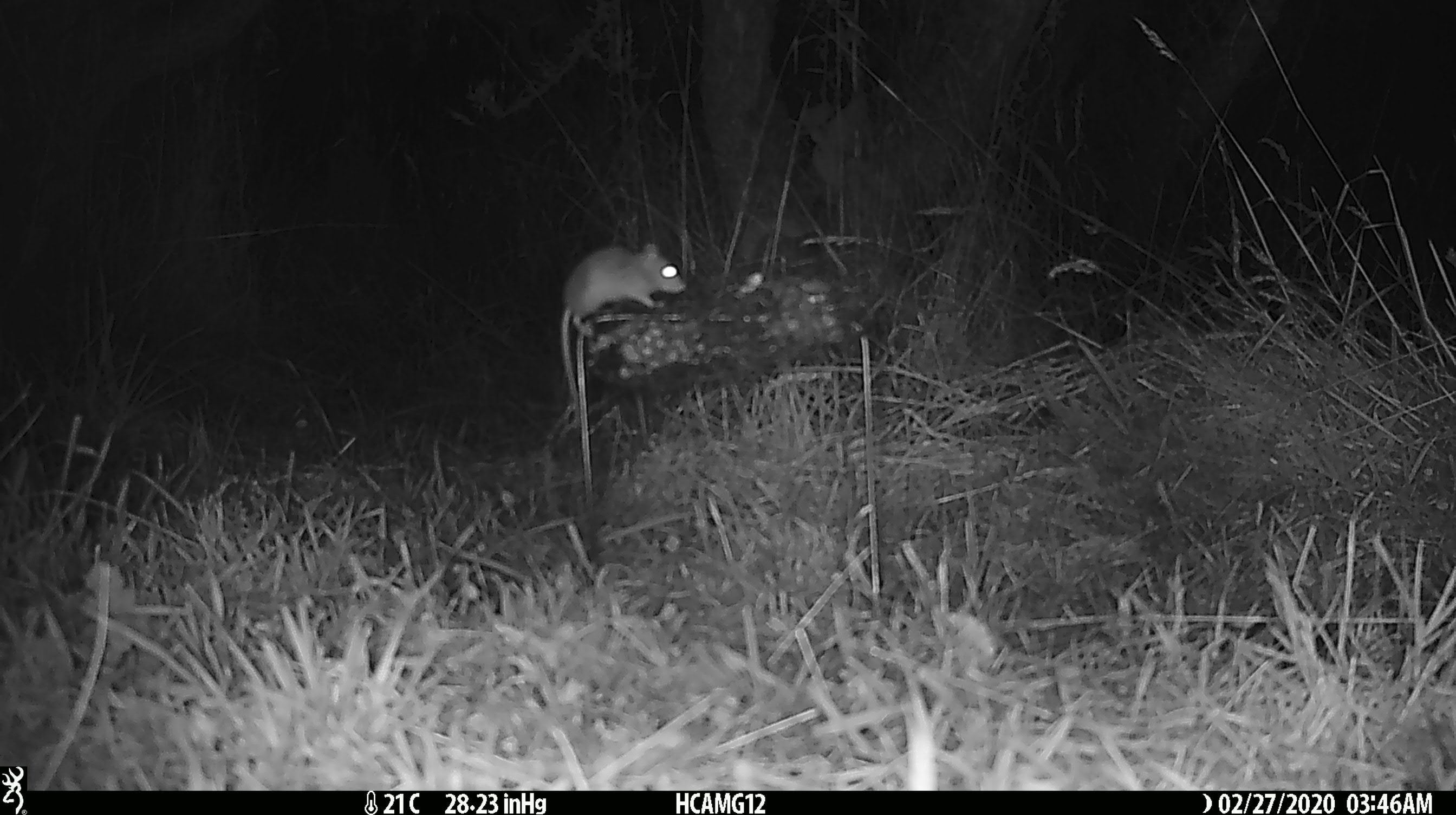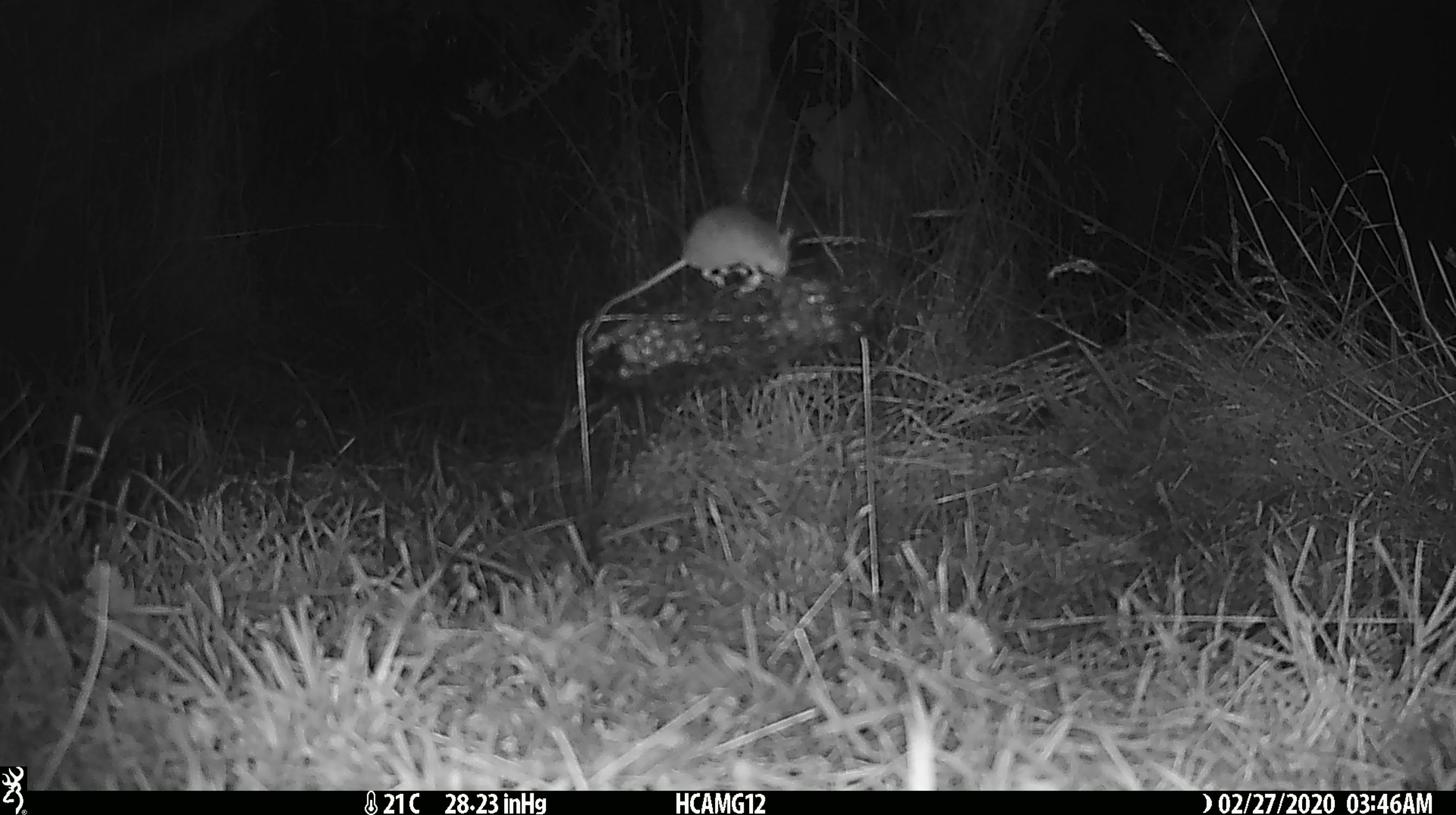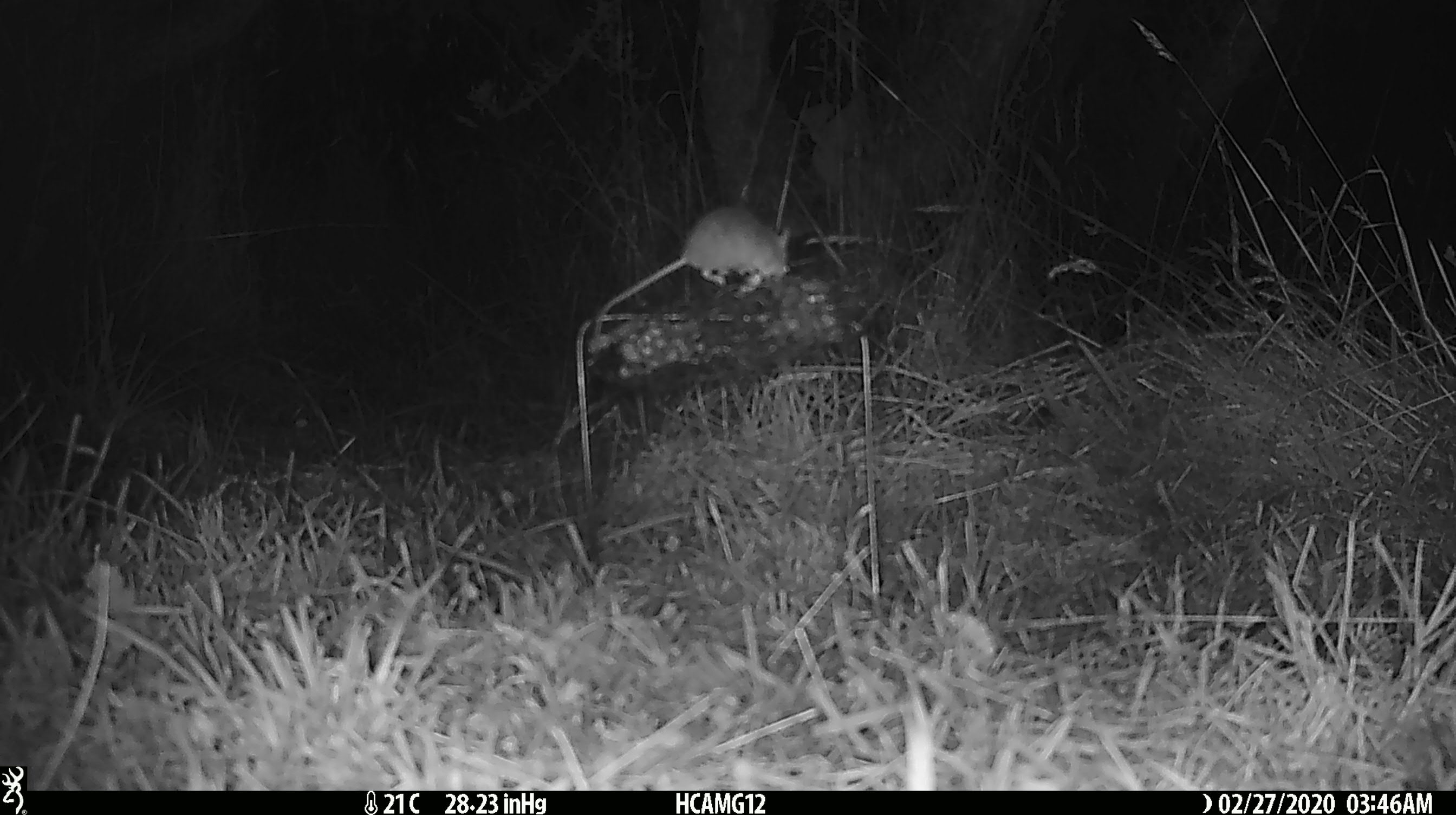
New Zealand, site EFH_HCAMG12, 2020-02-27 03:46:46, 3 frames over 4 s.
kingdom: Animalia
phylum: Chordata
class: Mammalia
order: Rodentia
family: Muridae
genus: Mus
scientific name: Mus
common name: mouse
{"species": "mouse (Mus)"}